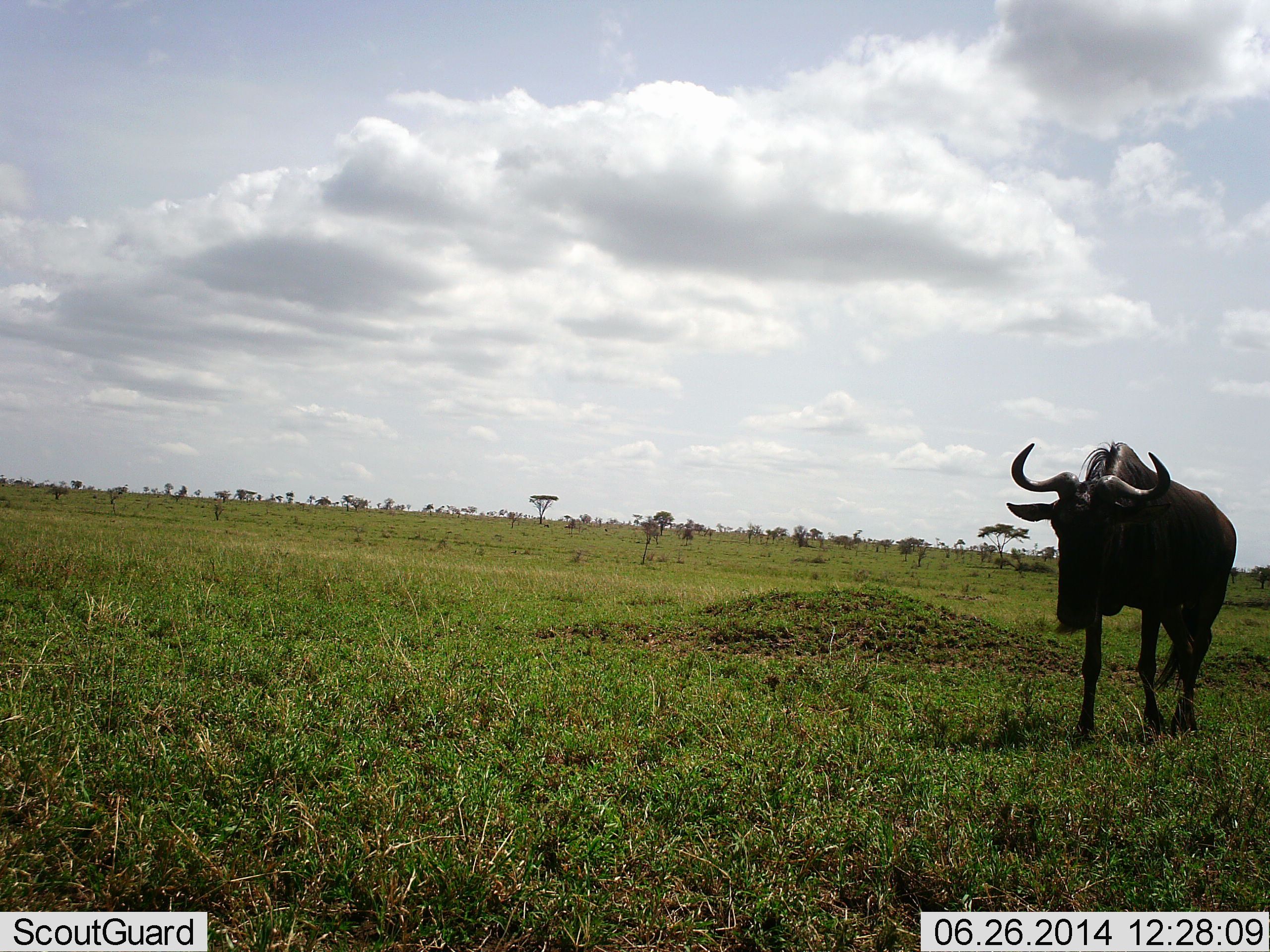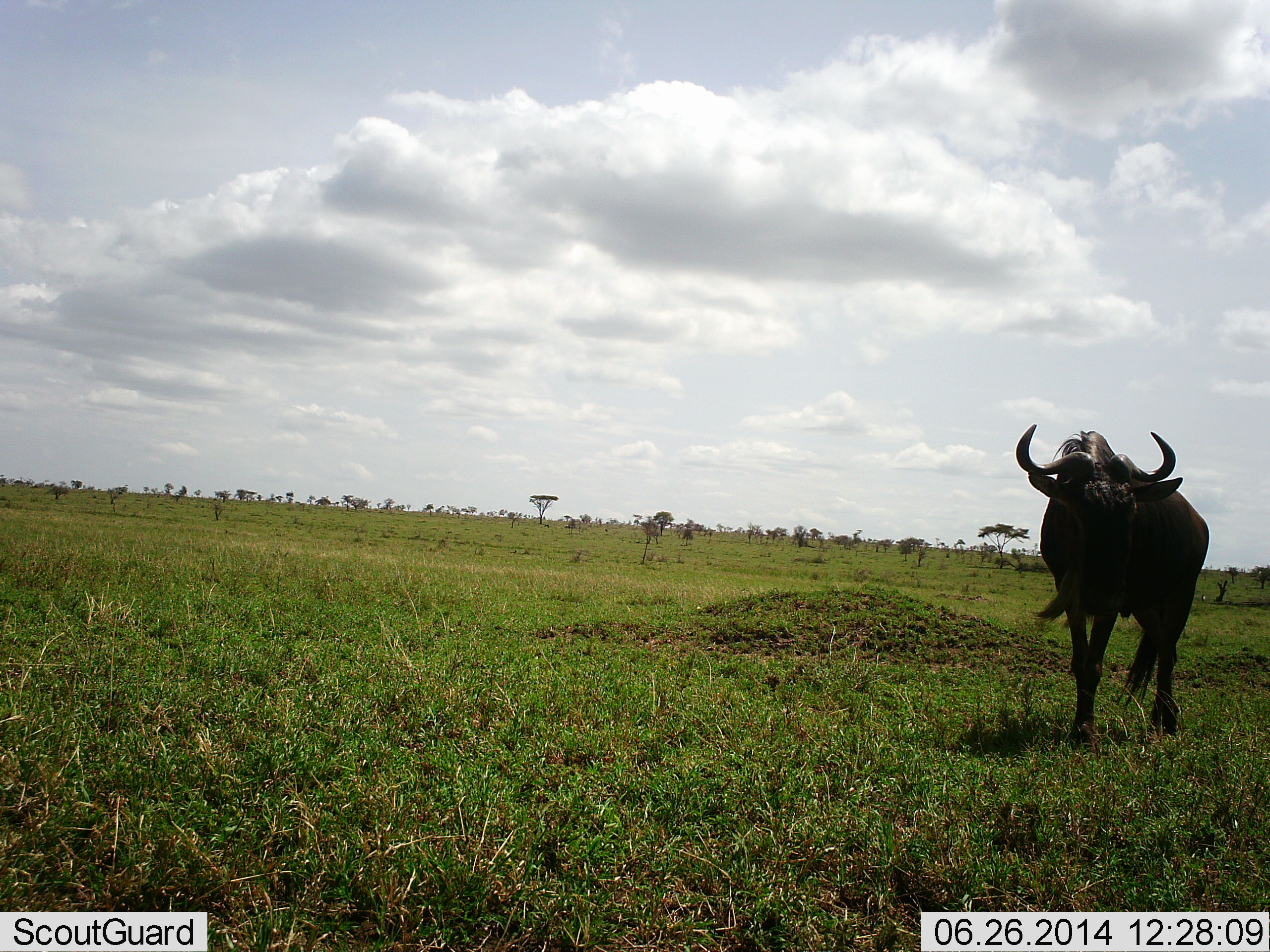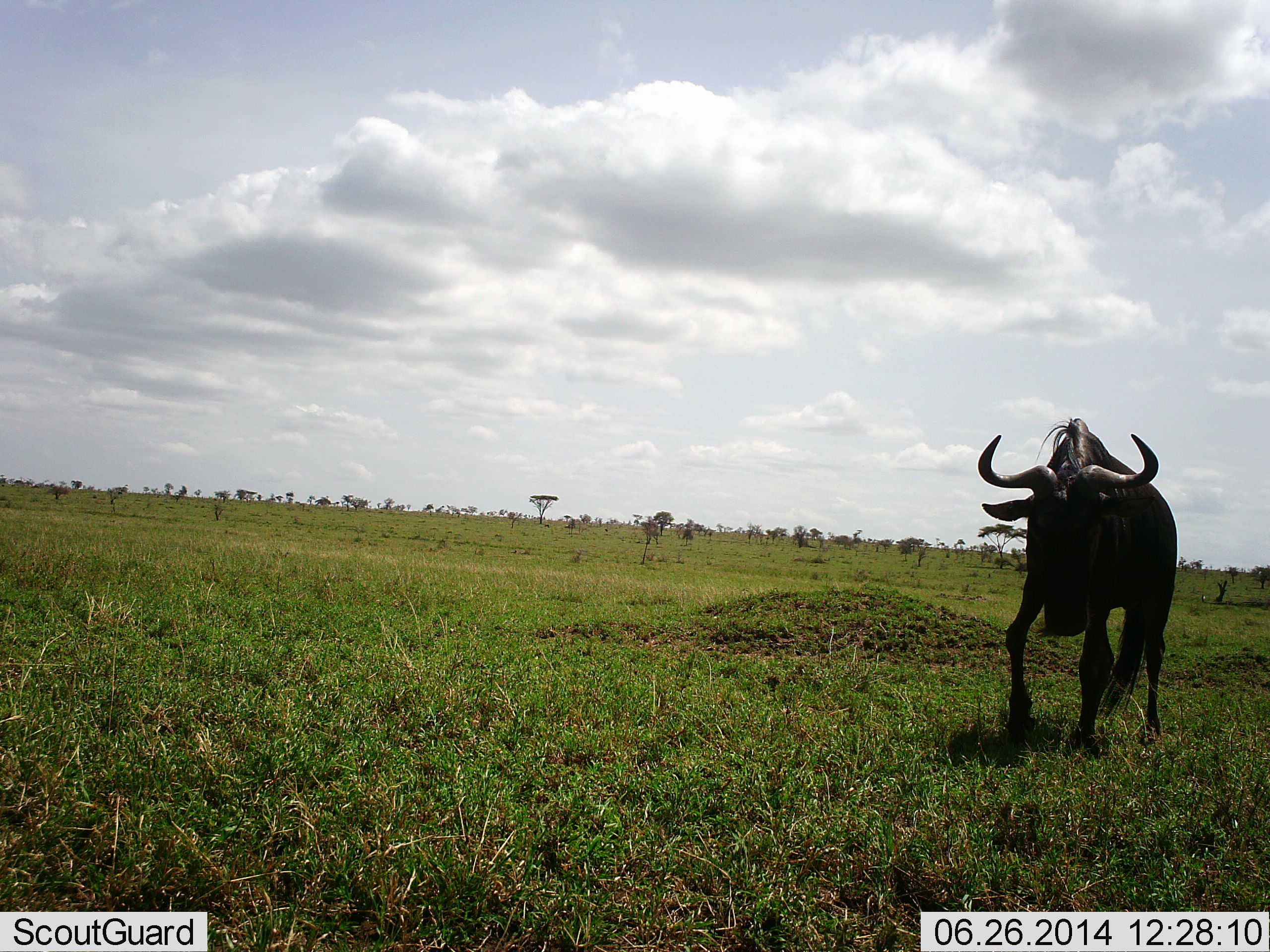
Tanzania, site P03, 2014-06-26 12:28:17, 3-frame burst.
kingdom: Animalia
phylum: Chordata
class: Mammalia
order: Artiodactyla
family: Bovidae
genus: Connochaetes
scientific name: Connochaetes taurinus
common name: blue wildebeest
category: wildebeest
Wildebeest (blue wildebeest) (Connochaetes taurinus), count 1. Behavior (volunteer vote fractions): standing 10%, resting 0%, moving 90%, interacting 0%. Young present (vote fraction): 0%. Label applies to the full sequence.